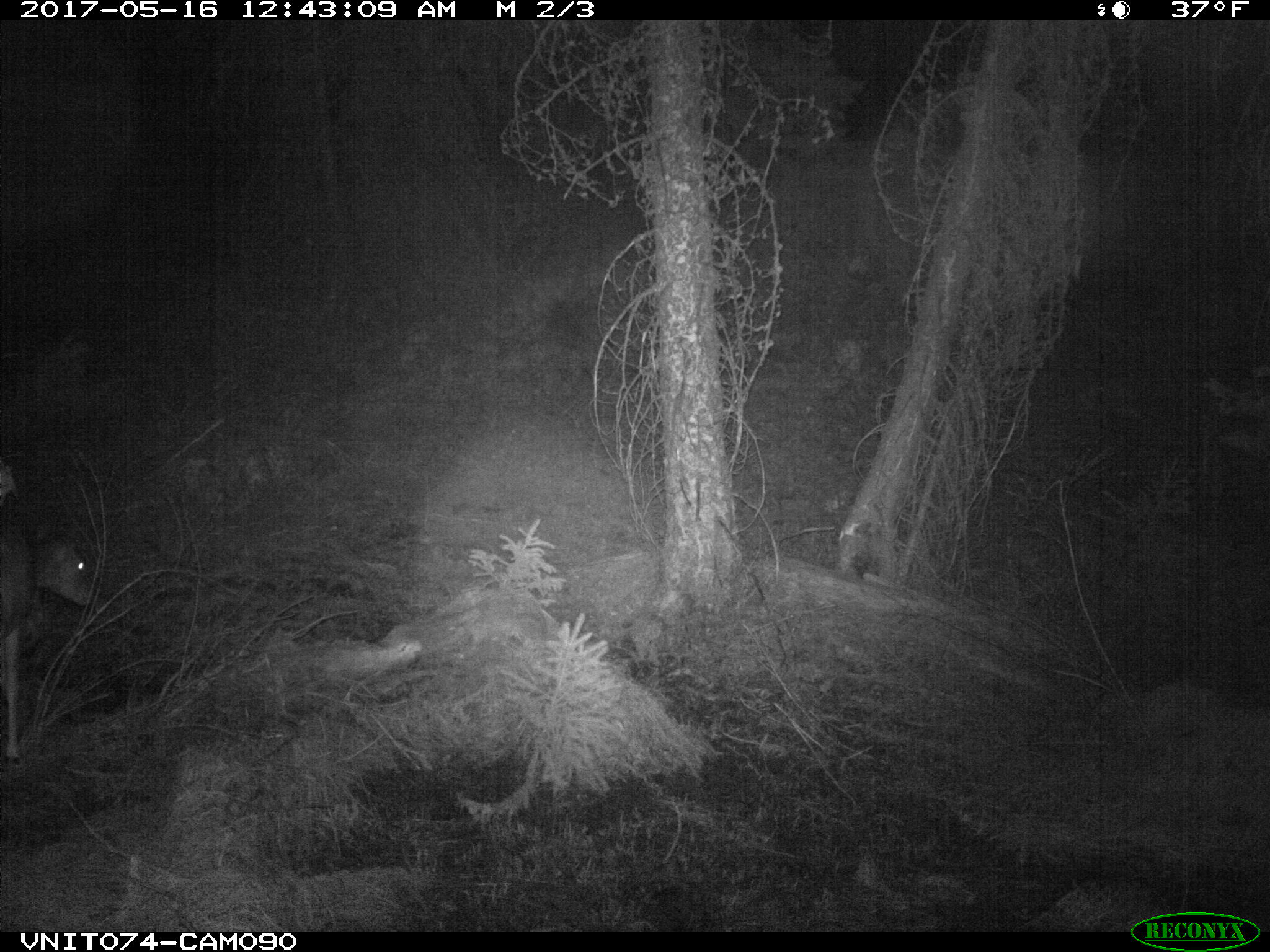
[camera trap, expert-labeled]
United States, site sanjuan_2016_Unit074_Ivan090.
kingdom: Animalia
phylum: Chordata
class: Mammalia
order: Artiodactyla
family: Cervidae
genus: Odocoileus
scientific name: Odocoileus hemionus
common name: mule deer